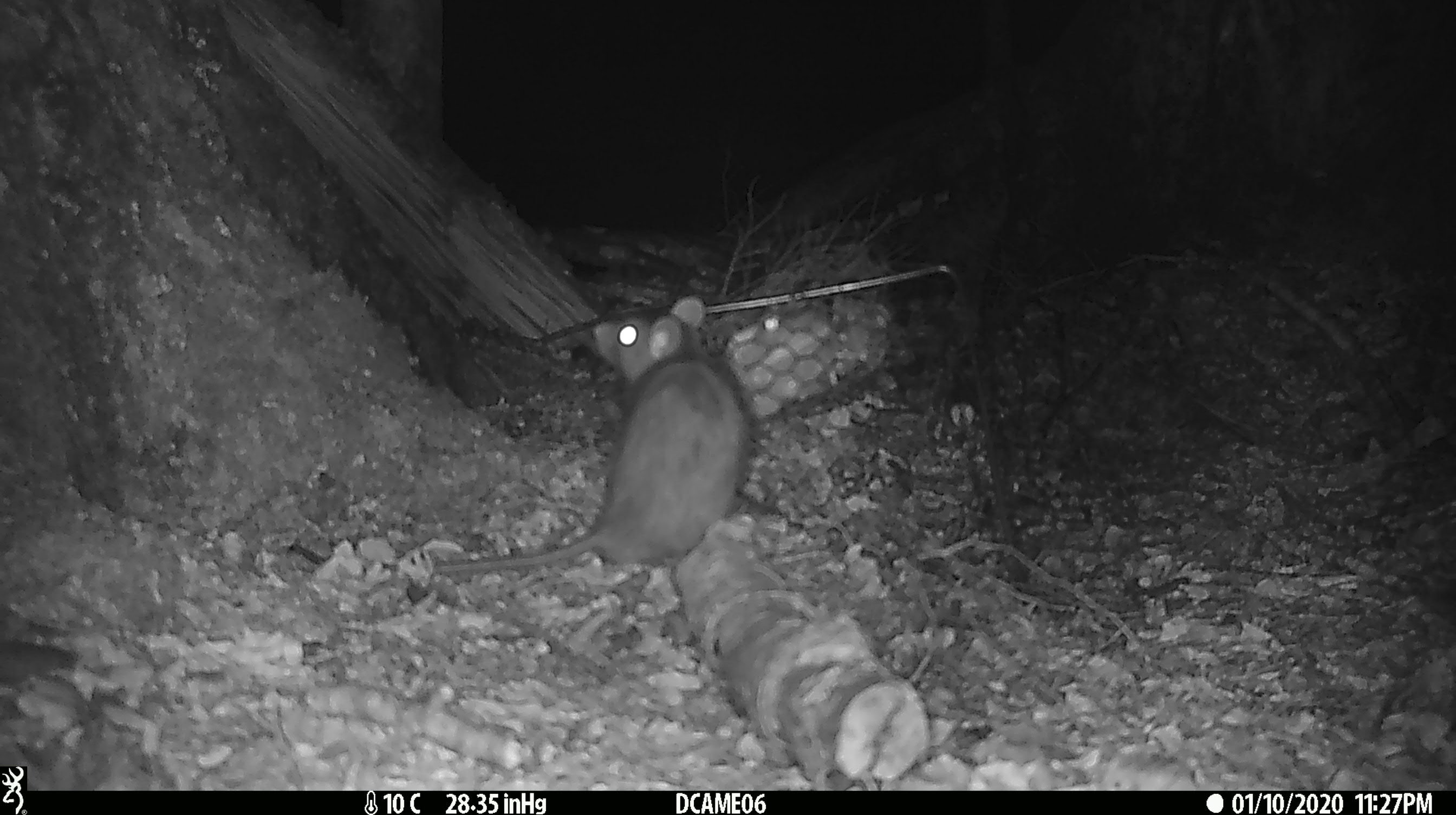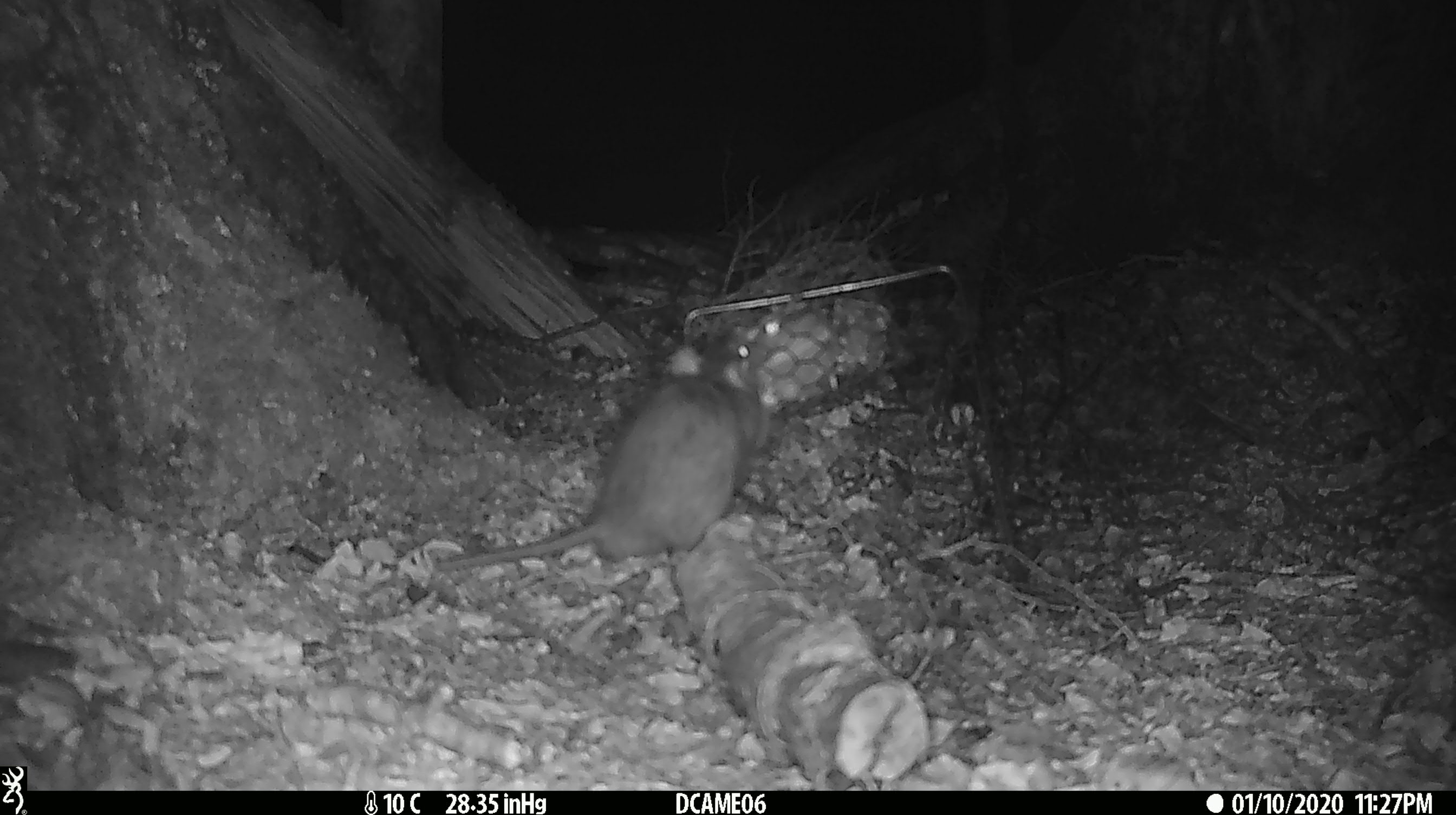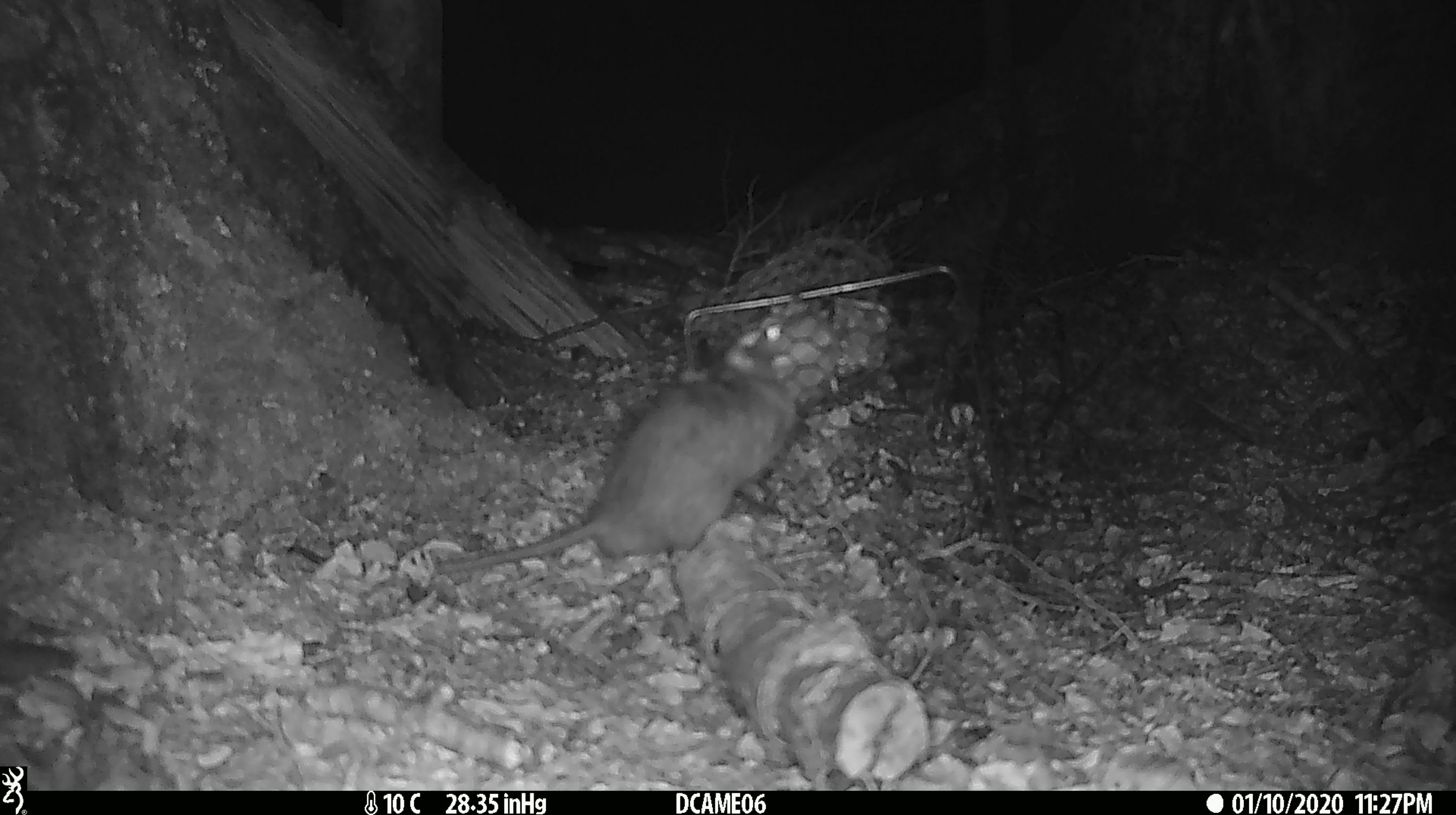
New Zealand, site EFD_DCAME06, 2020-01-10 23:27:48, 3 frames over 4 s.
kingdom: Animalia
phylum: Chordata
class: Mammalia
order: Rodentia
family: Muridae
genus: Rattus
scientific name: Rattus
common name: rat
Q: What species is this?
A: Rat (Rattus).